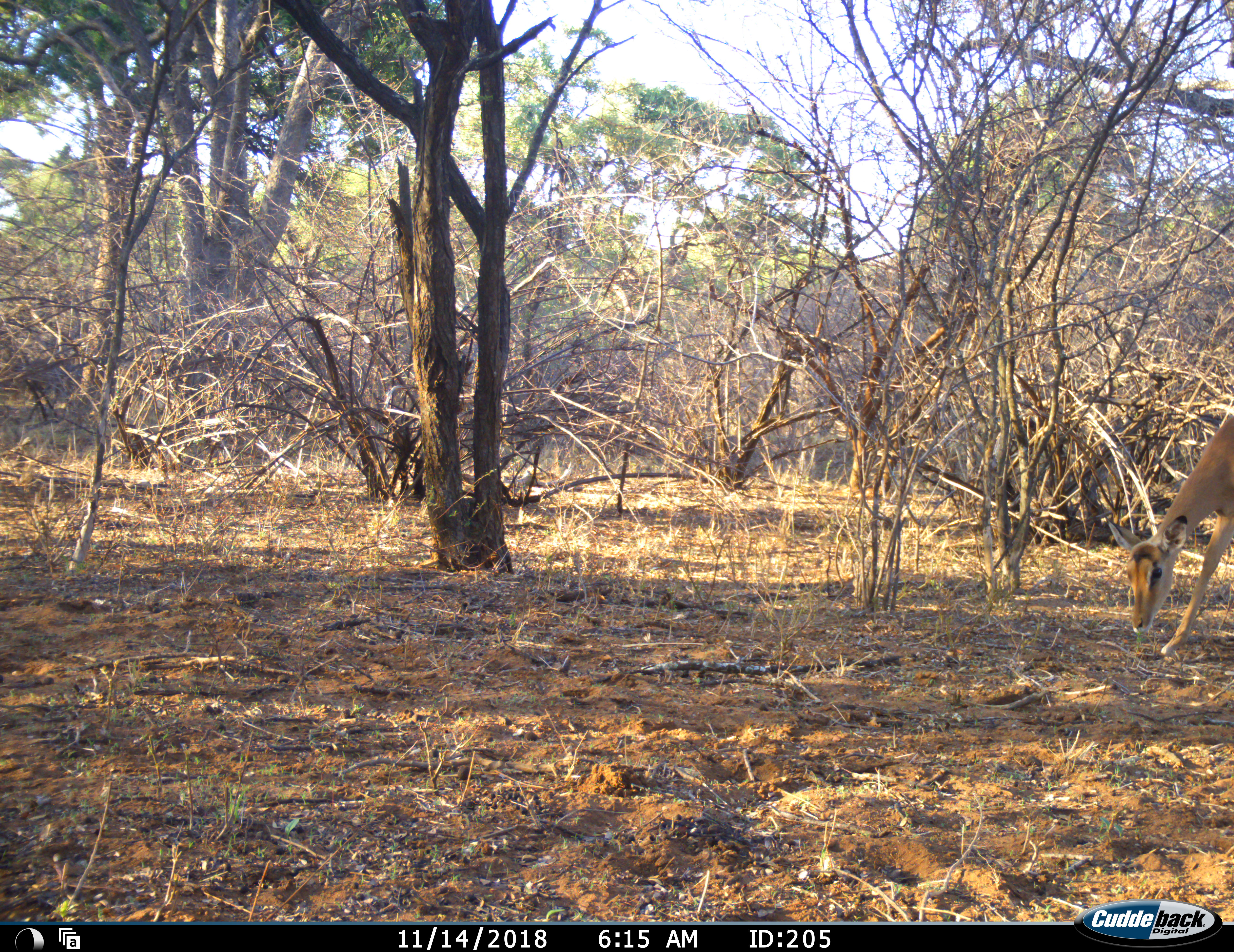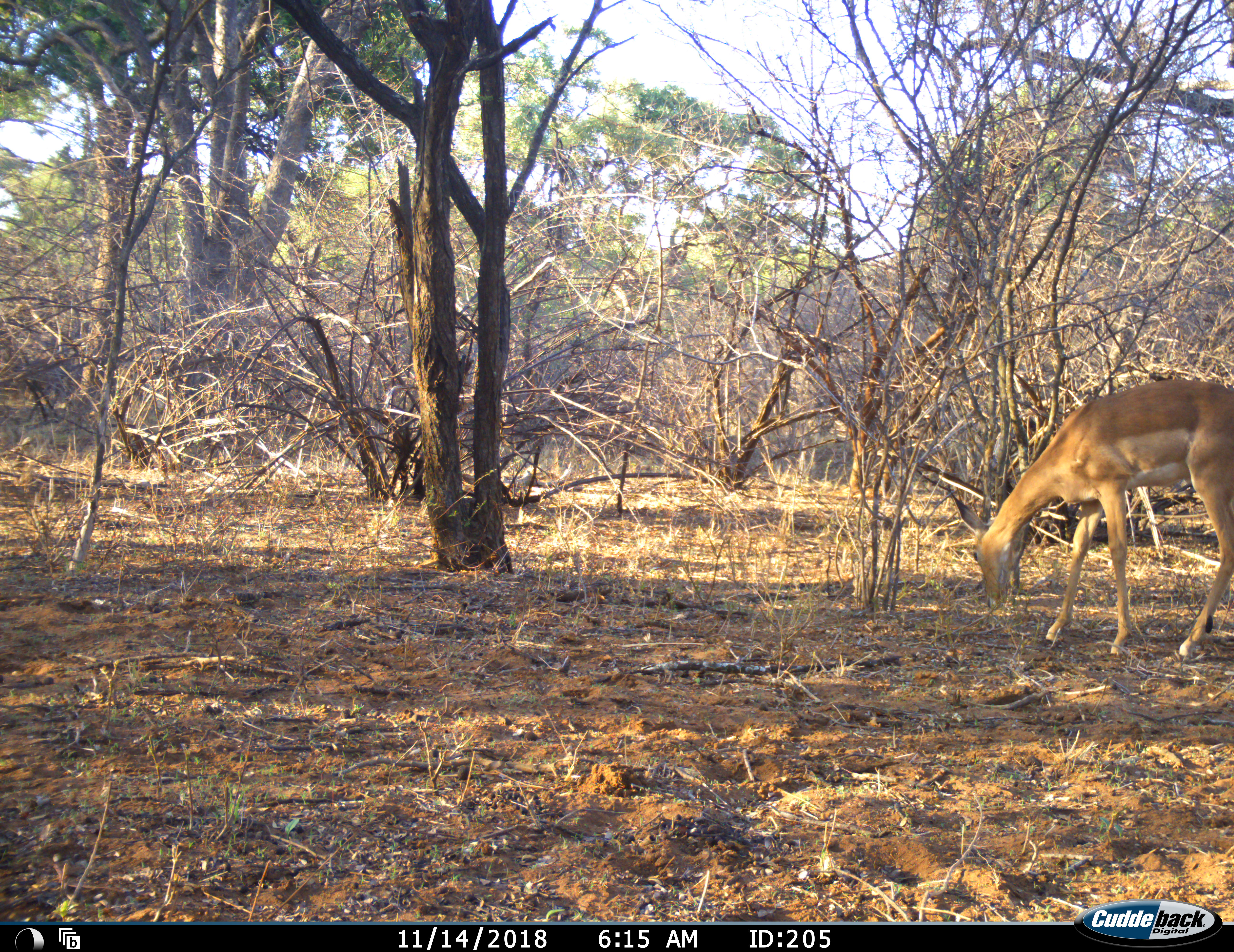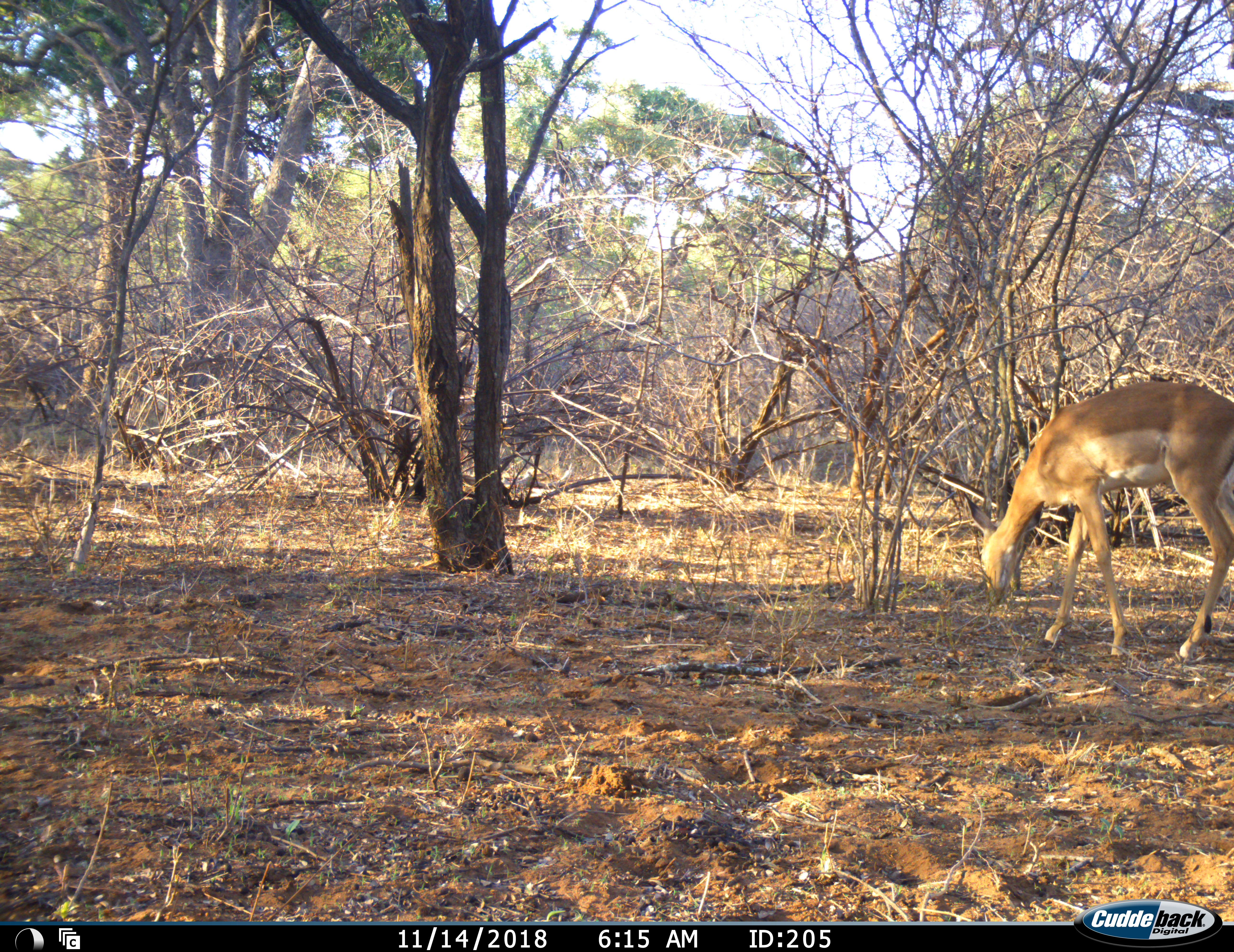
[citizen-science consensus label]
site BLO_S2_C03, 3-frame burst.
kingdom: Animalia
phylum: Chordata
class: Mammalia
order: Artiodactyla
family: Bovidae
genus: Aepyceros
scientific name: Aepyceros melampus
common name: impala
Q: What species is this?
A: Impala (Aepyceros melampus).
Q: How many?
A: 1.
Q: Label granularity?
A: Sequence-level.